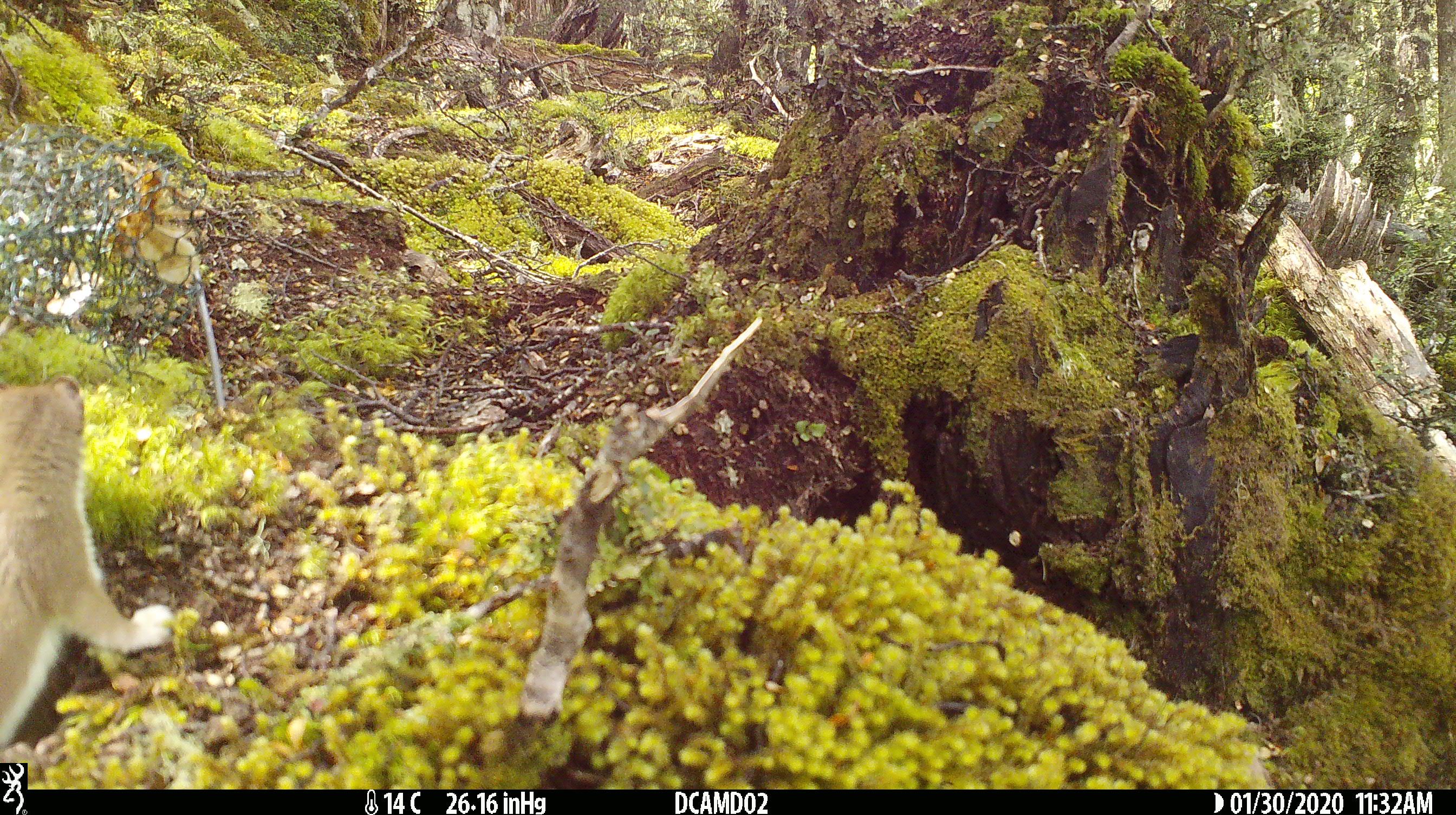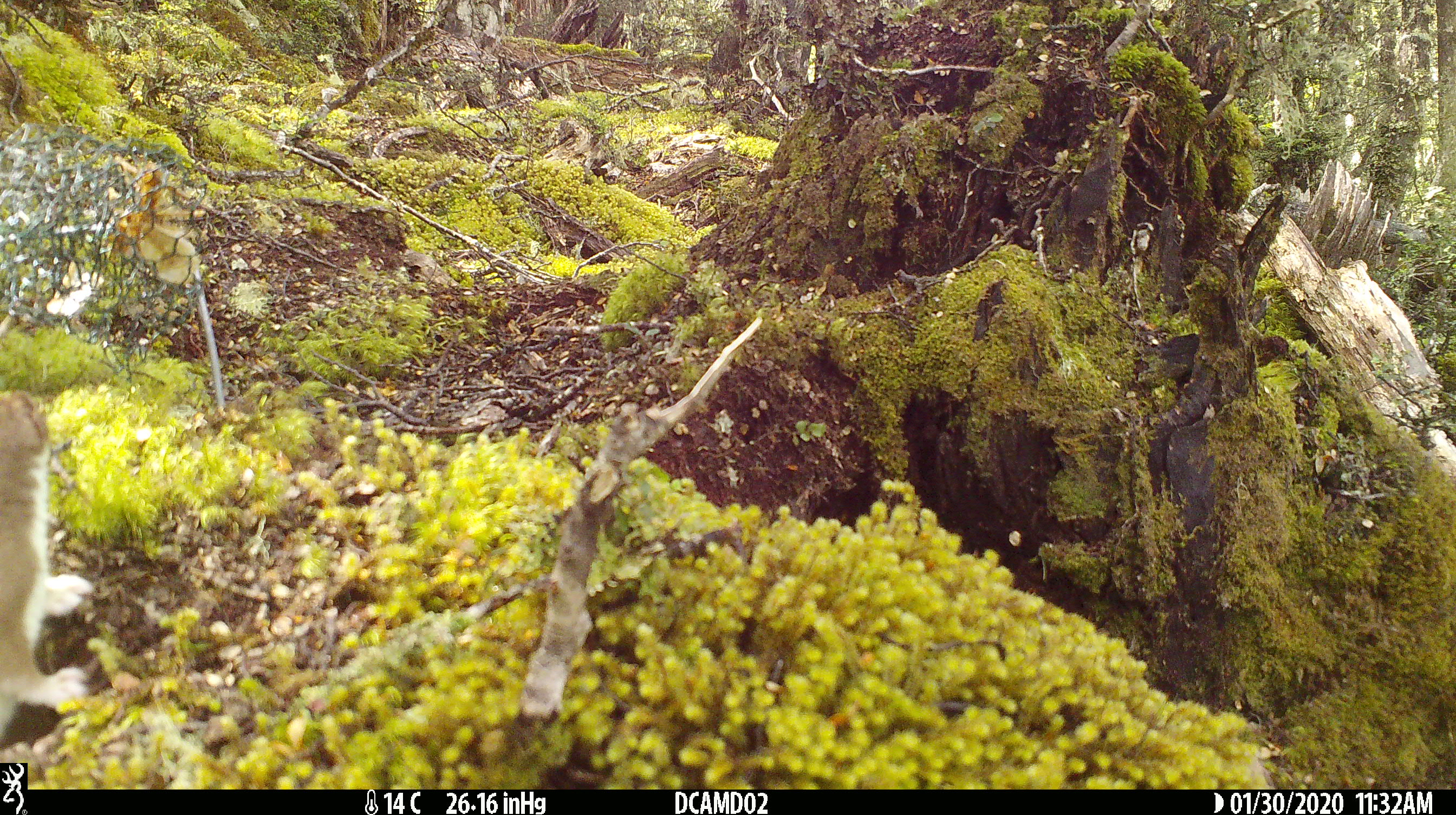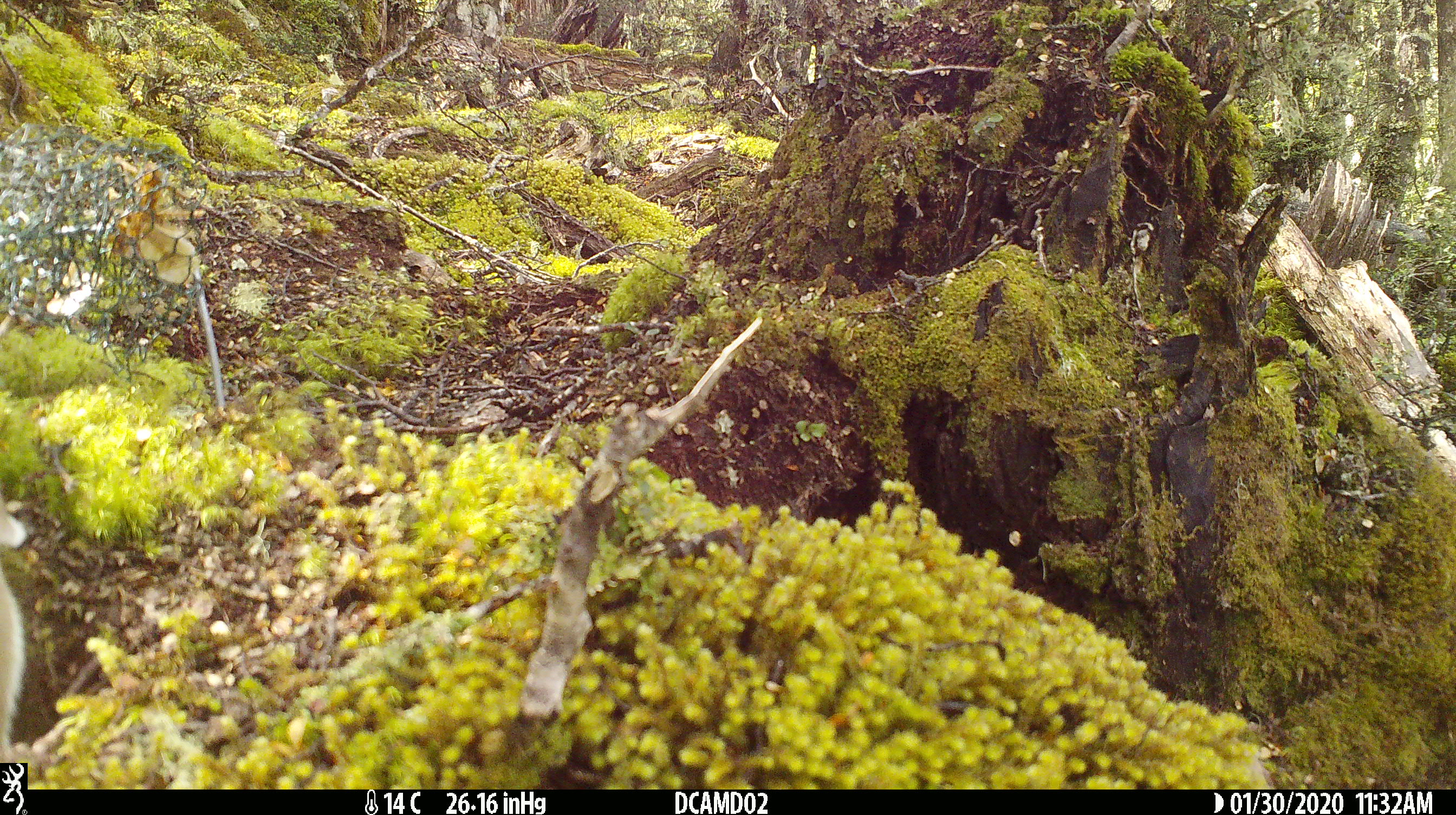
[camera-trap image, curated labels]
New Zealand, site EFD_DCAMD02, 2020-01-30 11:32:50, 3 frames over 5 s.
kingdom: Animalia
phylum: Chordata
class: Mammalia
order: Carnivora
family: Mustelidae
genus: Mustela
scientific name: Mustela erminea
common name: stoat